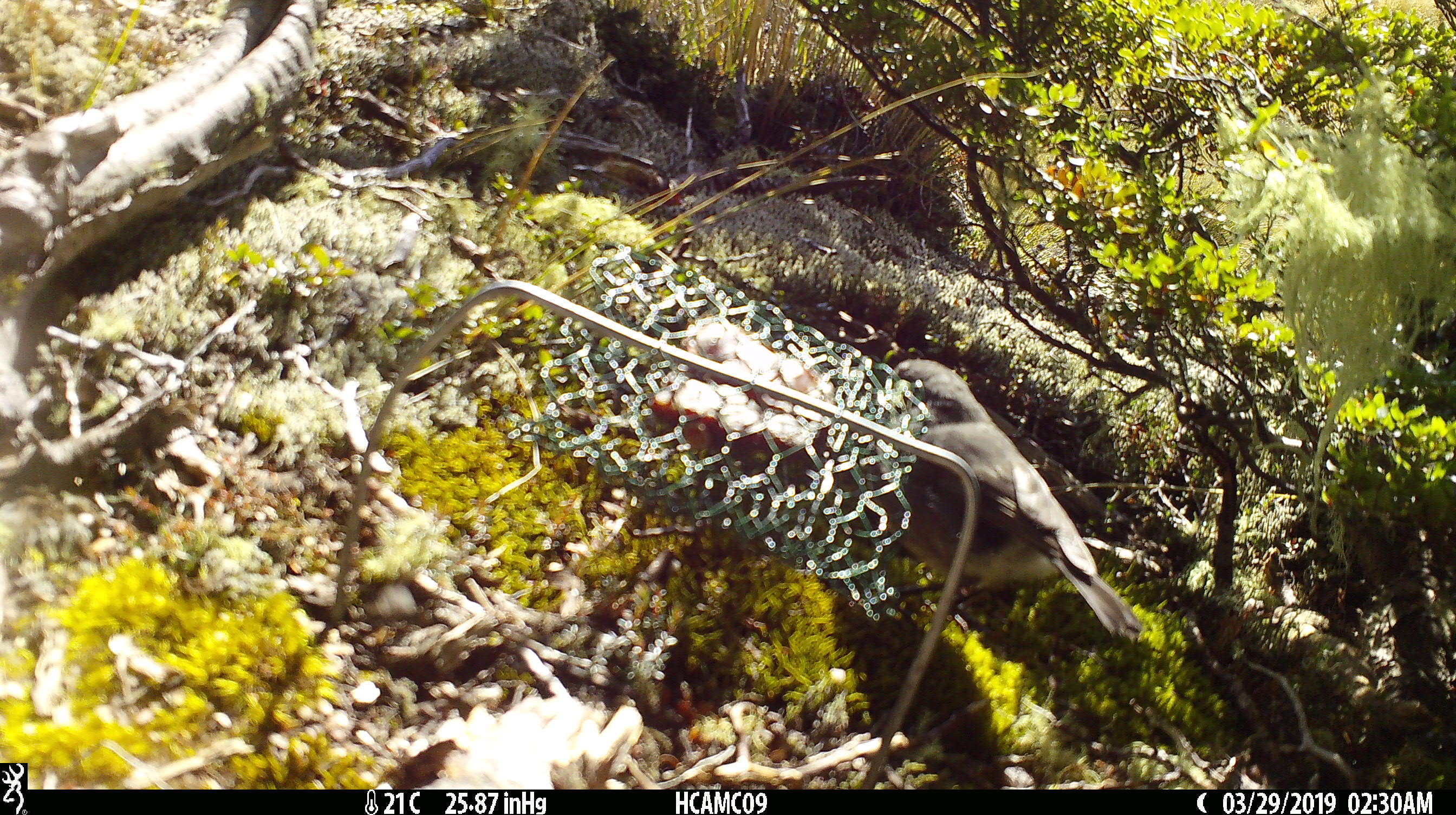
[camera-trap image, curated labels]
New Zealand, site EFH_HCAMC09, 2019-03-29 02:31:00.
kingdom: Animalia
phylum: Chordata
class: Aves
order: Passeriformes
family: Petroicidae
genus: Petroica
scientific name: Petroica australis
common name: new zealand robin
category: robin